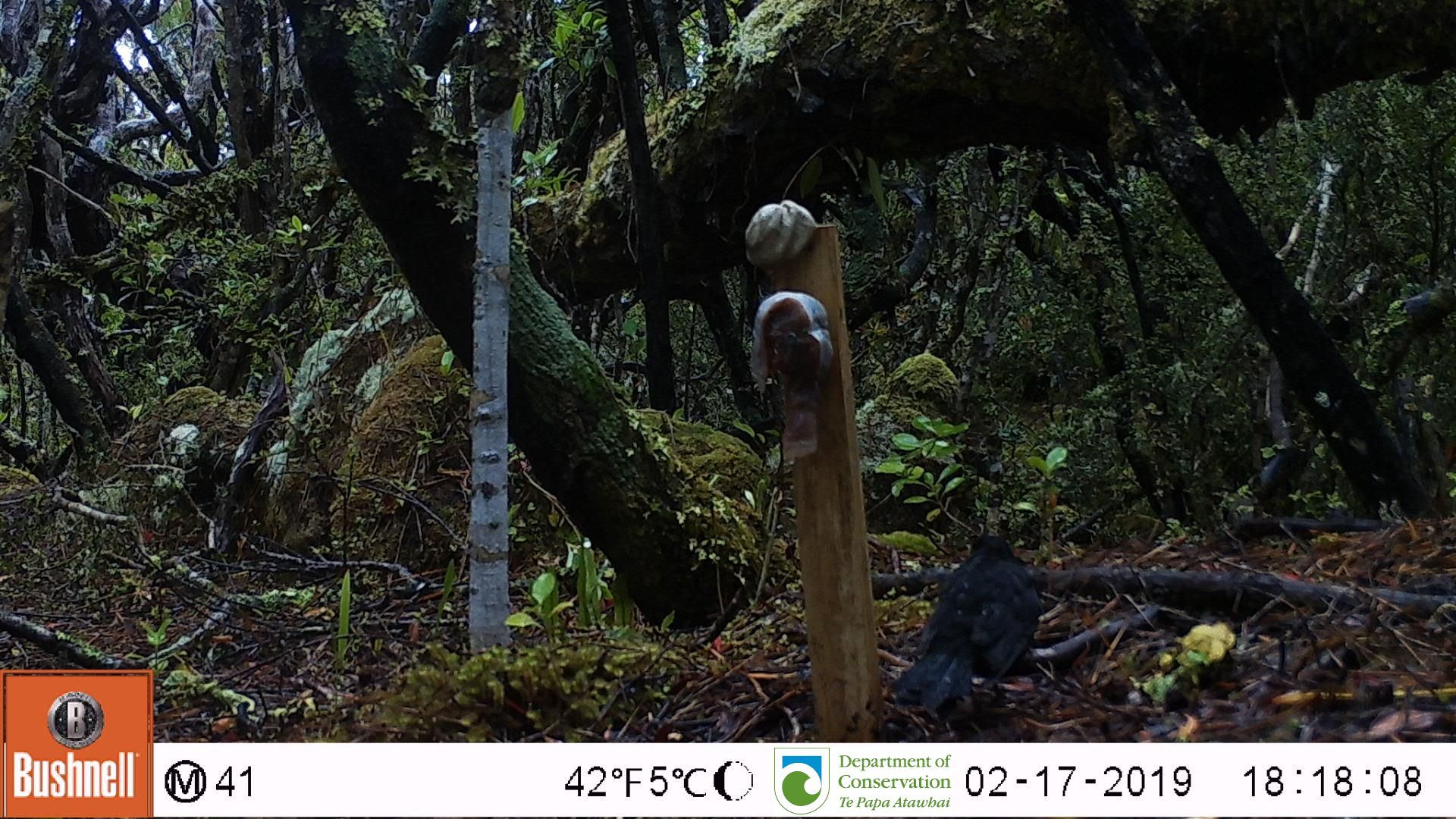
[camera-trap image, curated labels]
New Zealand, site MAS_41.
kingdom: Animalia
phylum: Chordata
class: Aves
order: Passeriformes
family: Turdidae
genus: Turdus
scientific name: Turdus merula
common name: eurasian blackbird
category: blackbird